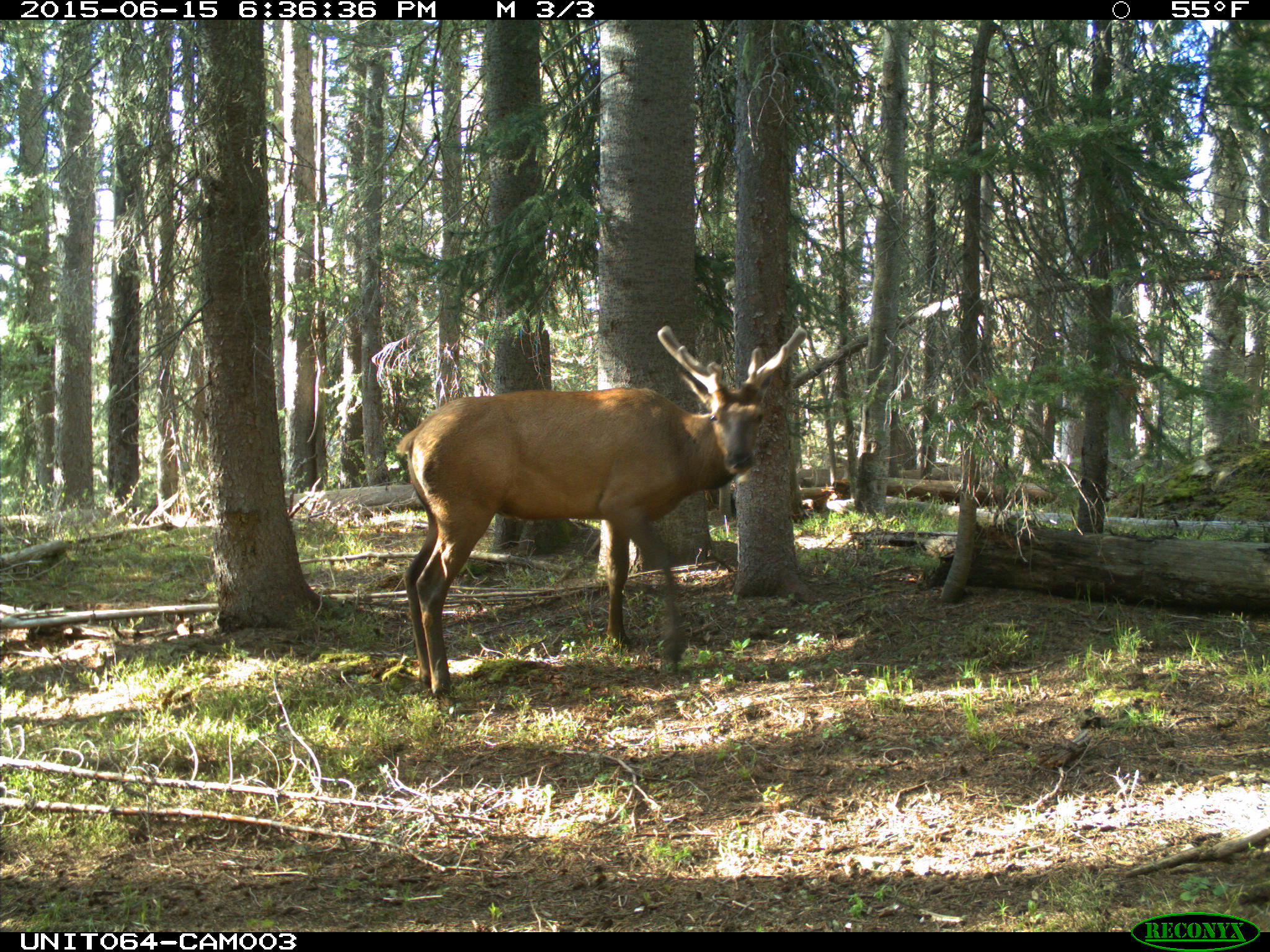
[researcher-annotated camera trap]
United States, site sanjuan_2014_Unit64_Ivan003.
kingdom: Animalia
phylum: Chordata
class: Mammalia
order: Artiodactyla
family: Cervidae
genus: Cervus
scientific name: Cervus elaphus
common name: red deer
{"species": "Cervus elaphus (red deer)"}